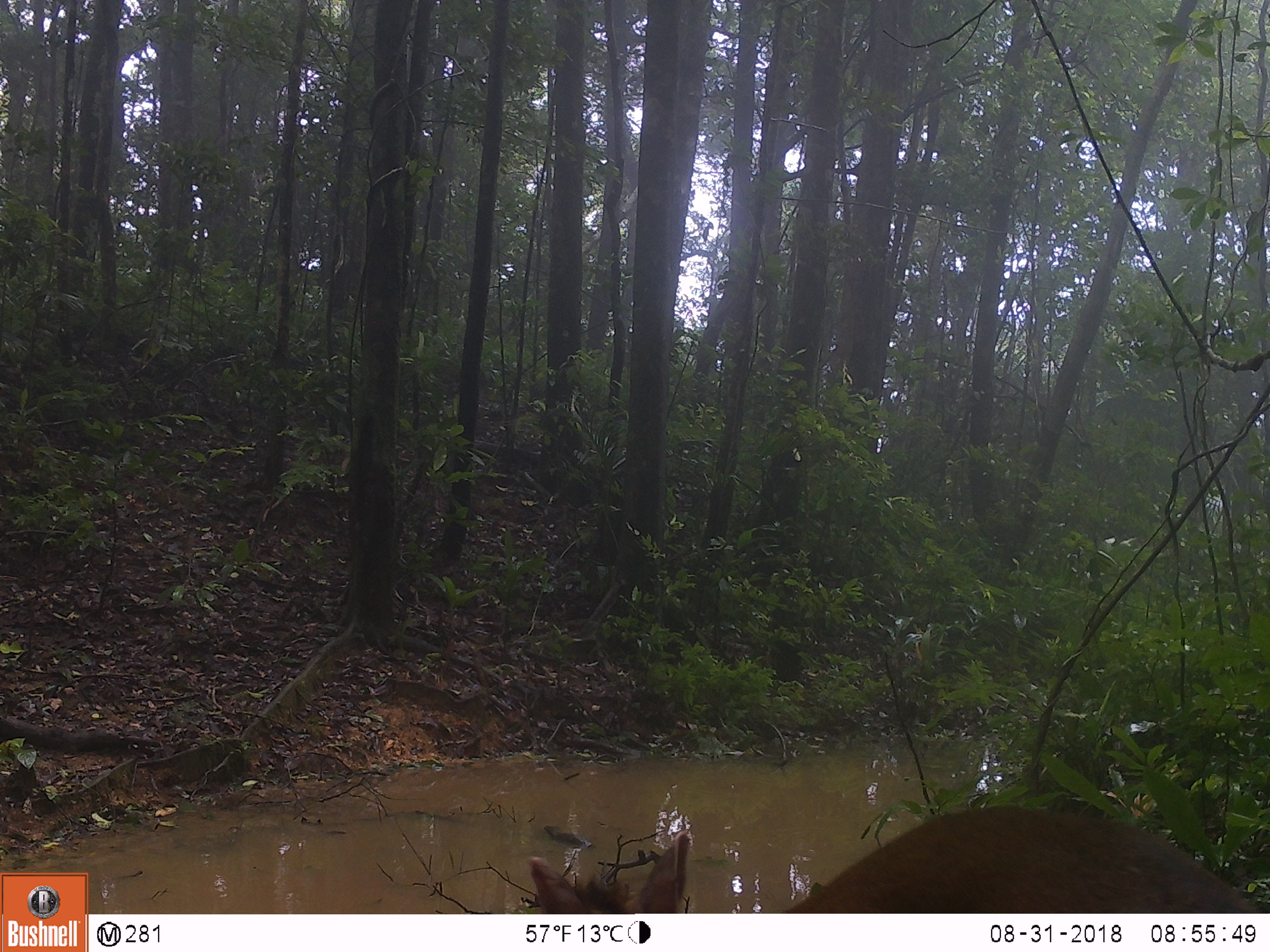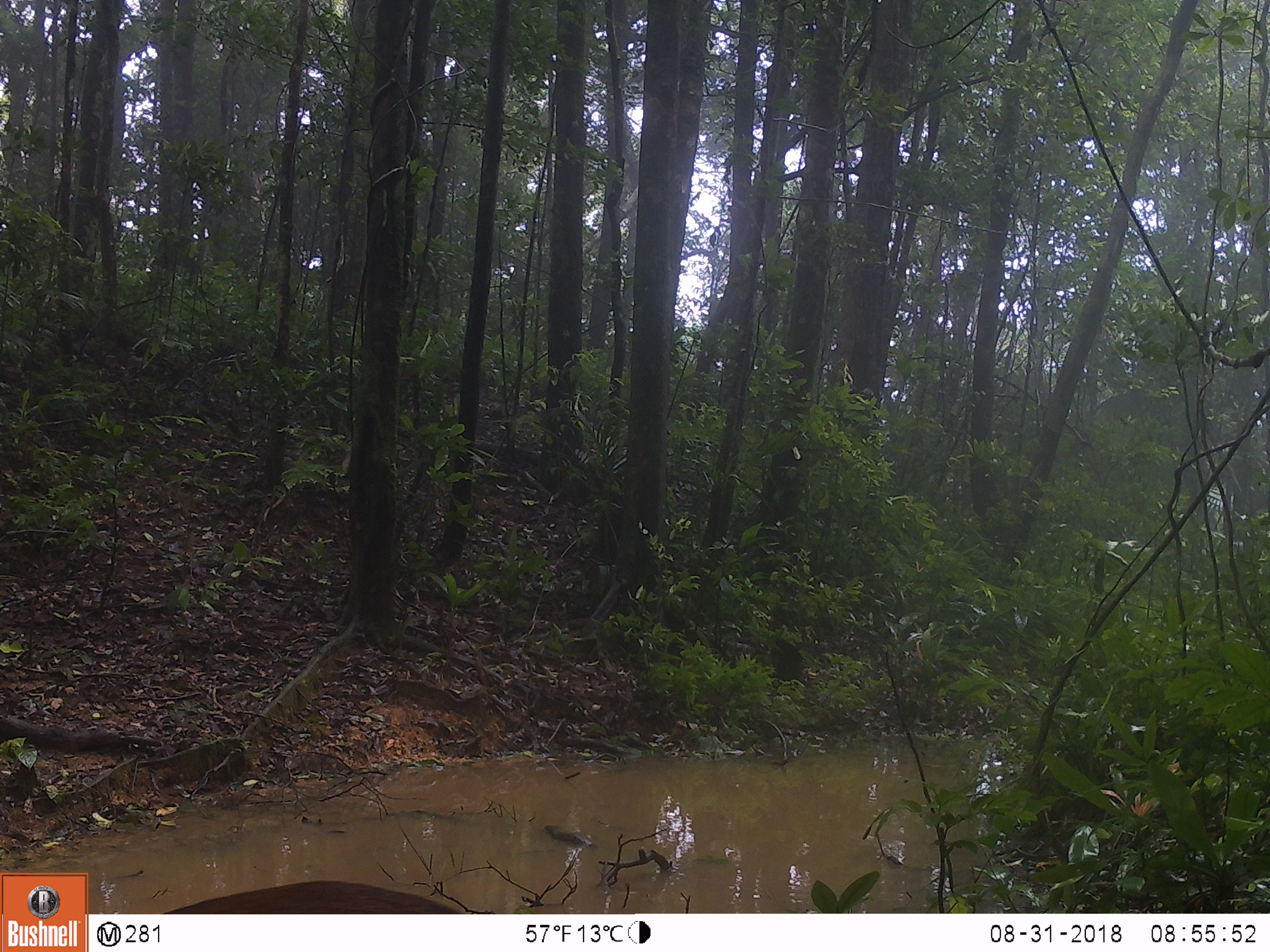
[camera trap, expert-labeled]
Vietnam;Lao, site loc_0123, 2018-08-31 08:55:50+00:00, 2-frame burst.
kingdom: Animalia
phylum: Chordata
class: Mammalia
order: Artiodactyla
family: Cervidae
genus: Muntiacus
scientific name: Muntiacus rooseveltorum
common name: roosevelt's muntjac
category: roosevelts muntjac group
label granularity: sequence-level